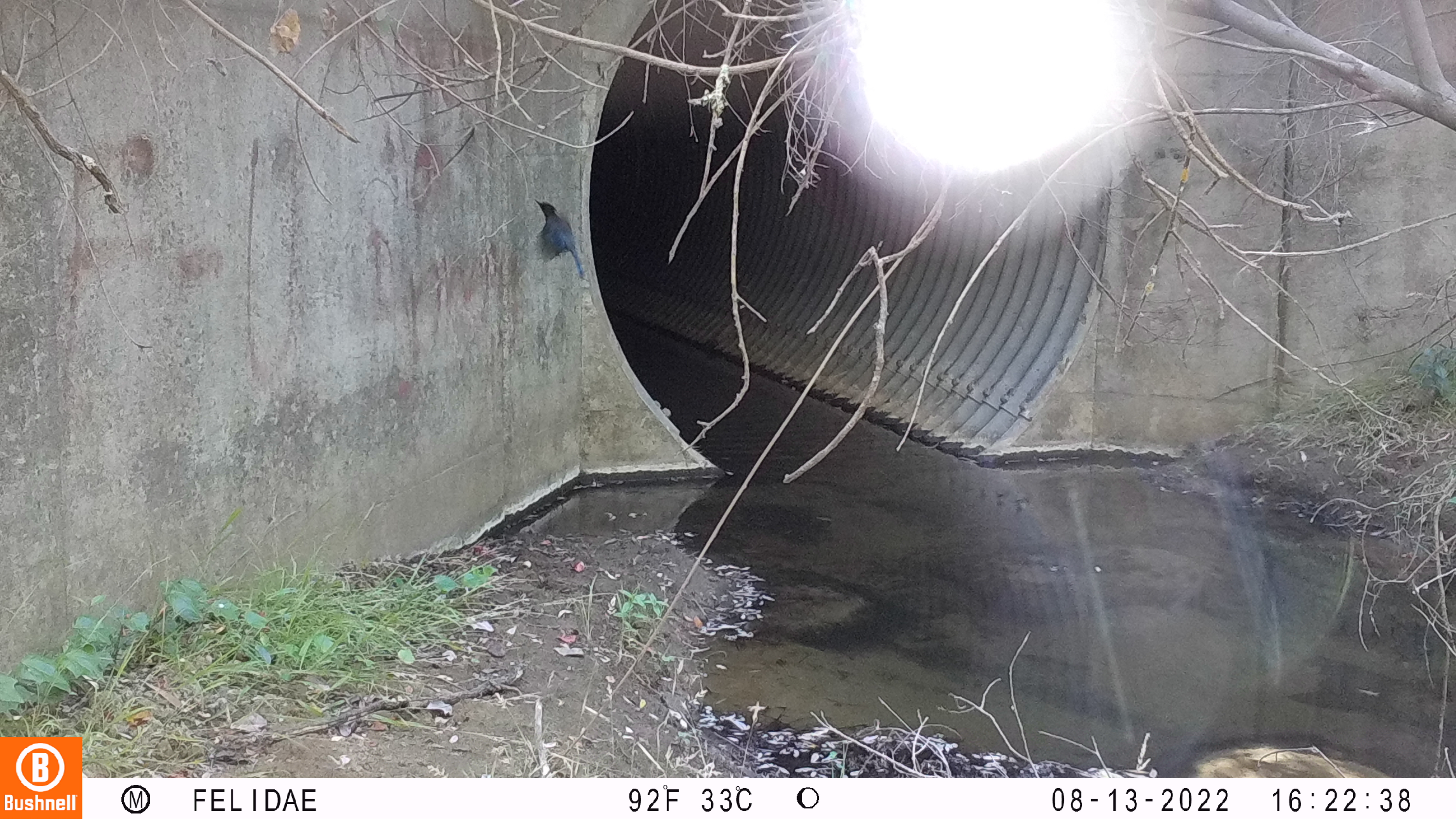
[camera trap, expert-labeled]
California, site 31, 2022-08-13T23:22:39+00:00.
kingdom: Animalia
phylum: Chordata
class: Aves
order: Passeriformes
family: Corvidae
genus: Cyanocitta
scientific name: Cyanocitta stelleri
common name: steller's jay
Steller's jay (Cyanocitta stelleri).